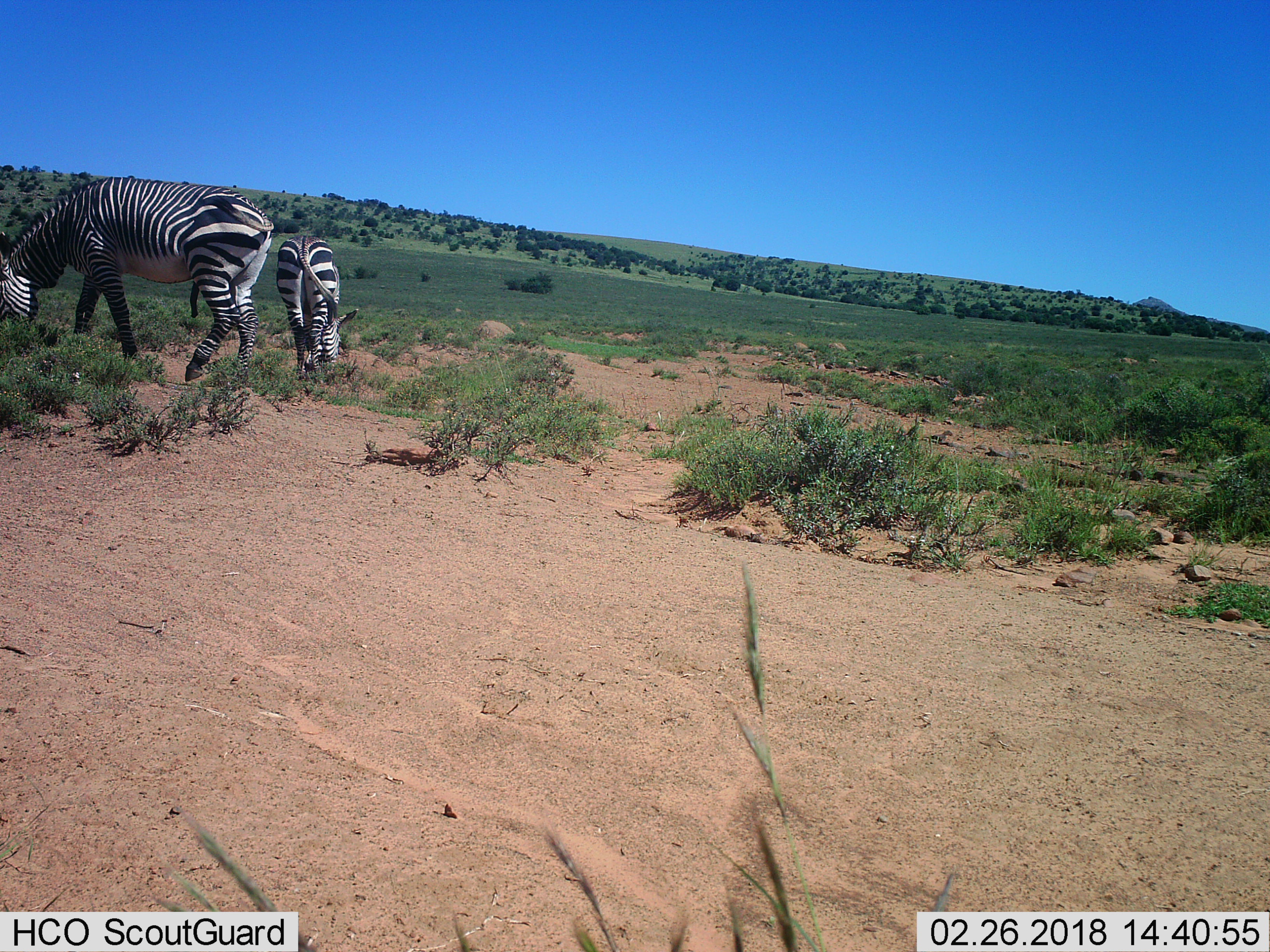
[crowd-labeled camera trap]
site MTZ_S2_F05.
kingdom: Animalia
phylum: Chordata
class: Mammalia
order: Perissodactyla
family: Equidae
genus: Equus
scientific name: Equus zebra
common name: mountain zebra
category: zebramountain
Zebramountain (mountain zebra) (Equus zebra), count 2. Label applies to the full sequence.